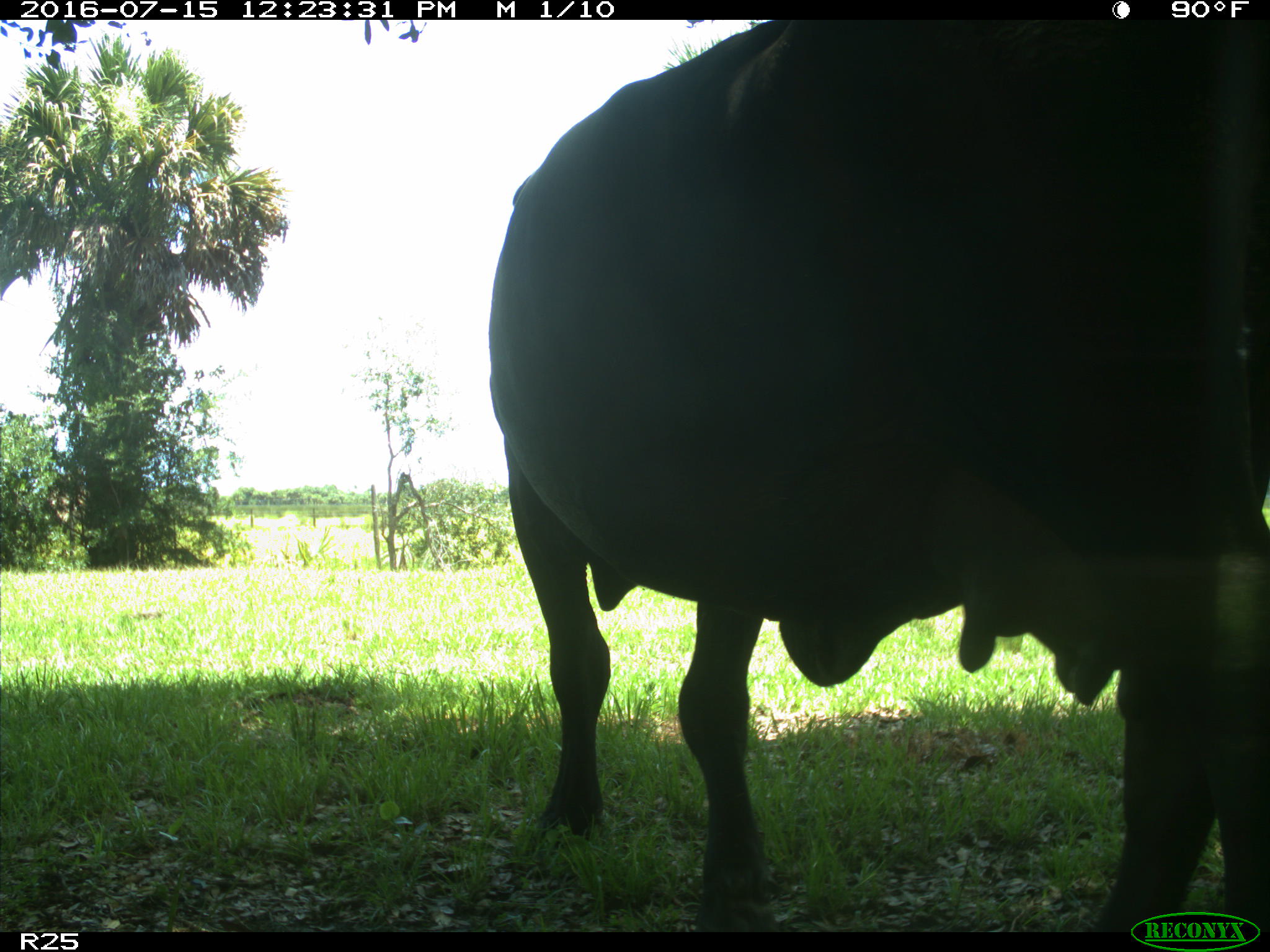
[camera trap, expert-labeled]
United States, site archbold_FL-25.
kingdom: Animalia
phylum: Chordata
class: Mammalia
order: Artiodactyla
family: Bovidae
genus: Bos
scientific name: Bos taurus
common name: domestic cow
Bos taurus (domestic cow).